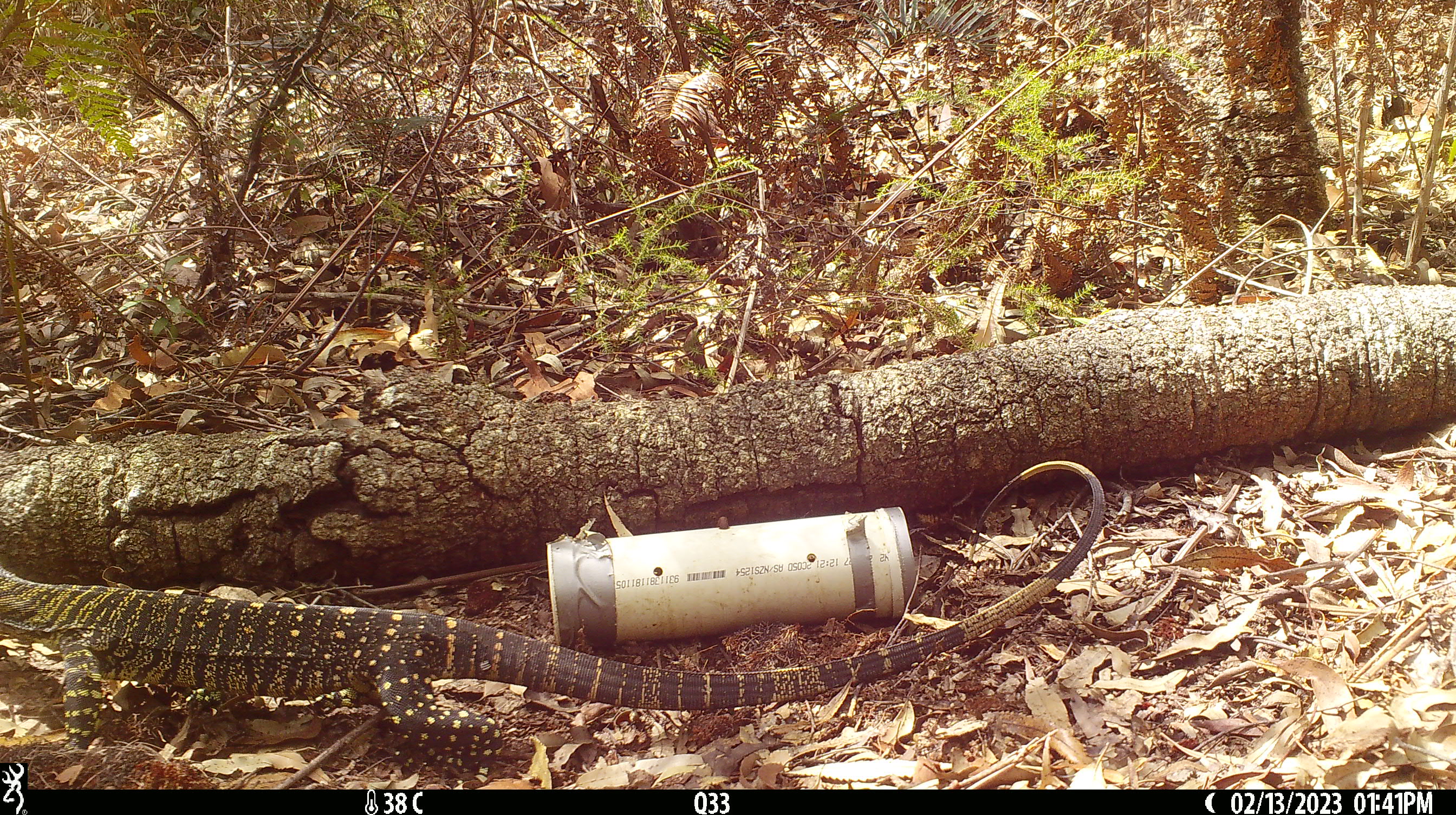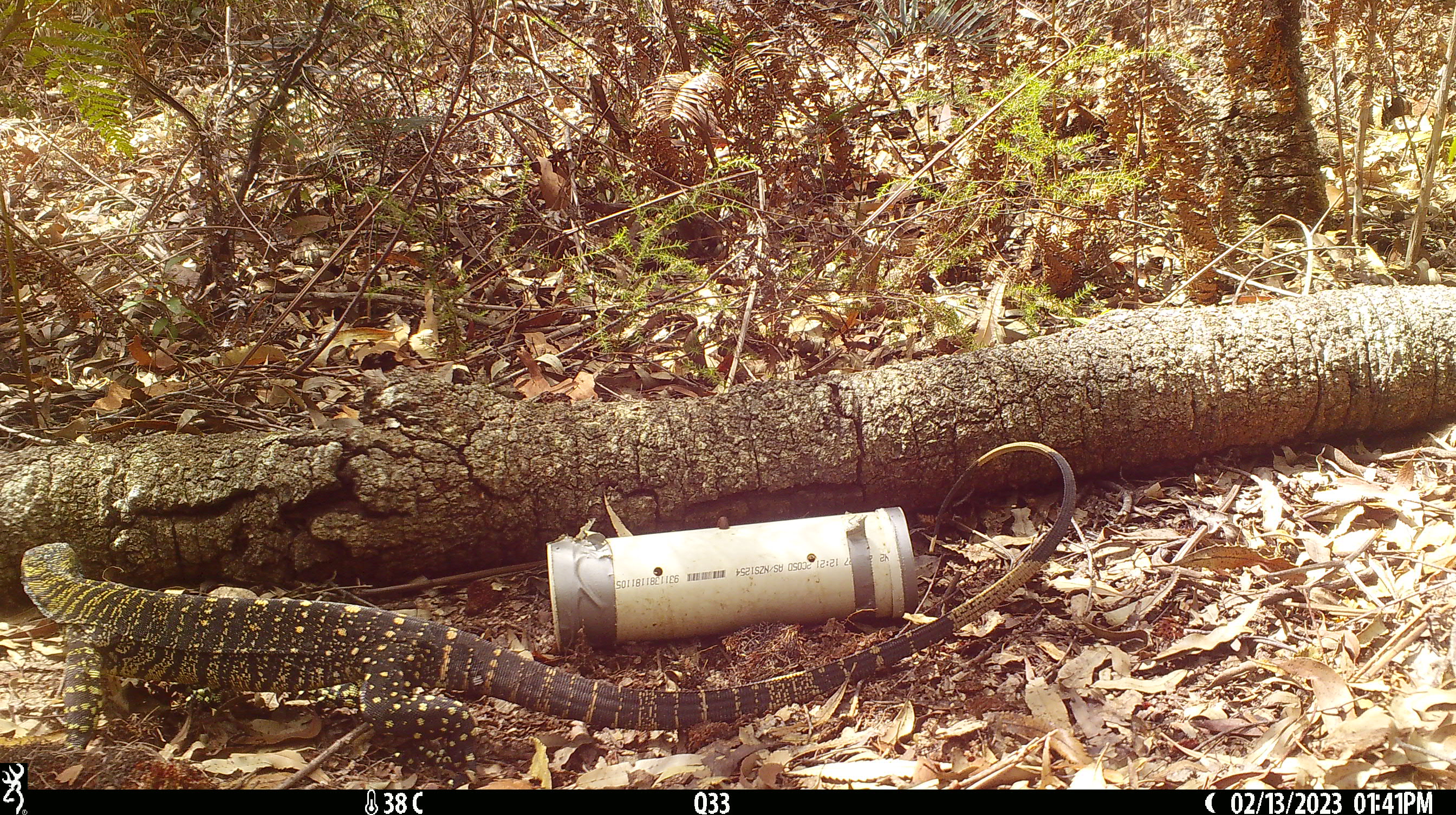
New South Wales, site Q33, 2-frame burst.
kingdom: Animalia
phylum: Chordata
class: Reptilia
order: Squamata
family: Varanidae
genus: Varanus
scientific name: Varanus varius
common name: lace monitor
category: goanna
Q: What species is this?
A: Goanna (lace monitor) (Varanus varius).